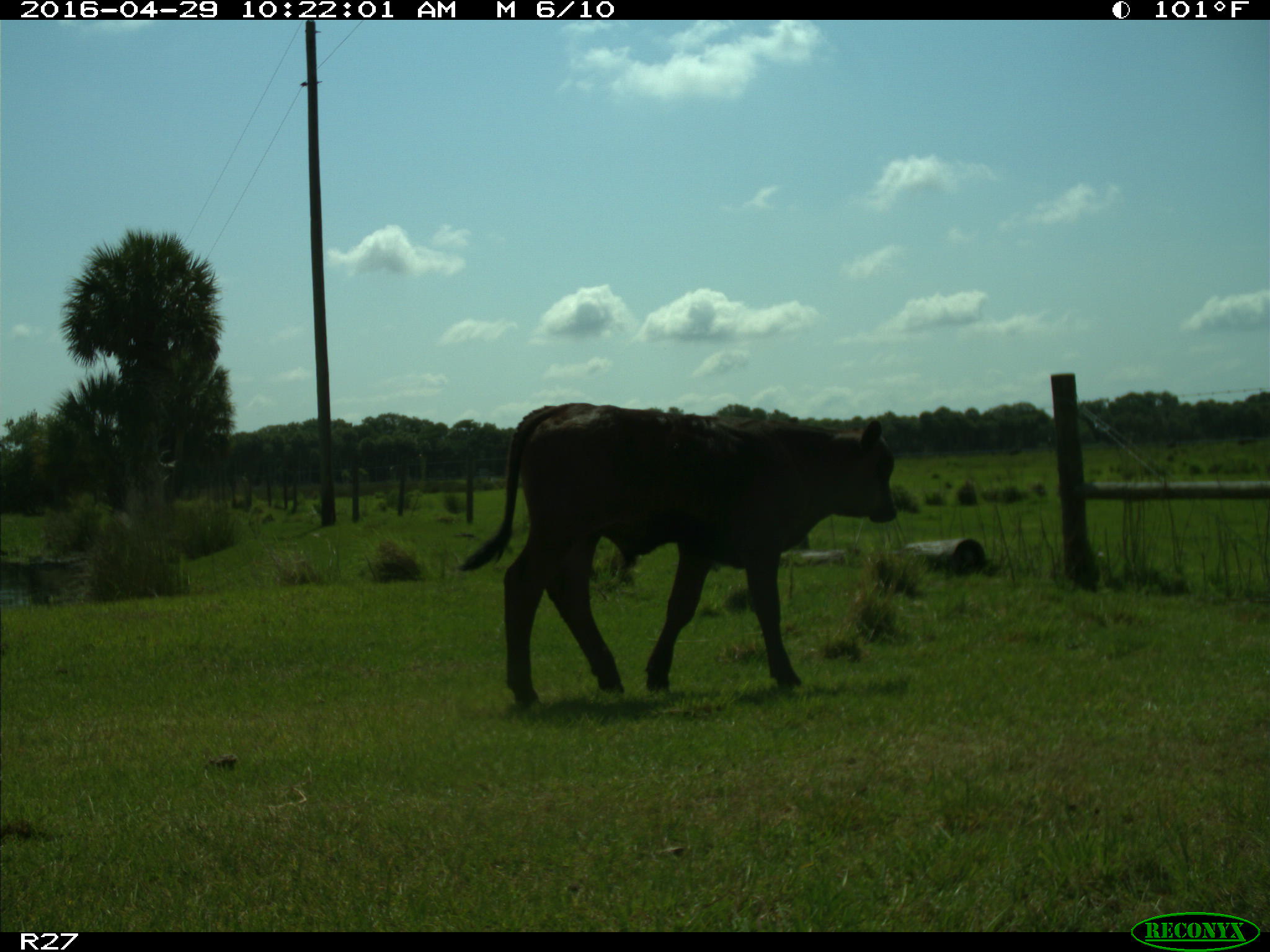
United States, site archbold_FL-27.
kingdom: Animalia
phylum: Chordata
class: Mammalia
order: Artiodactyla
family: Bovidae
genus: Bos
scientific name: Bos taurus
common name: domestic cow